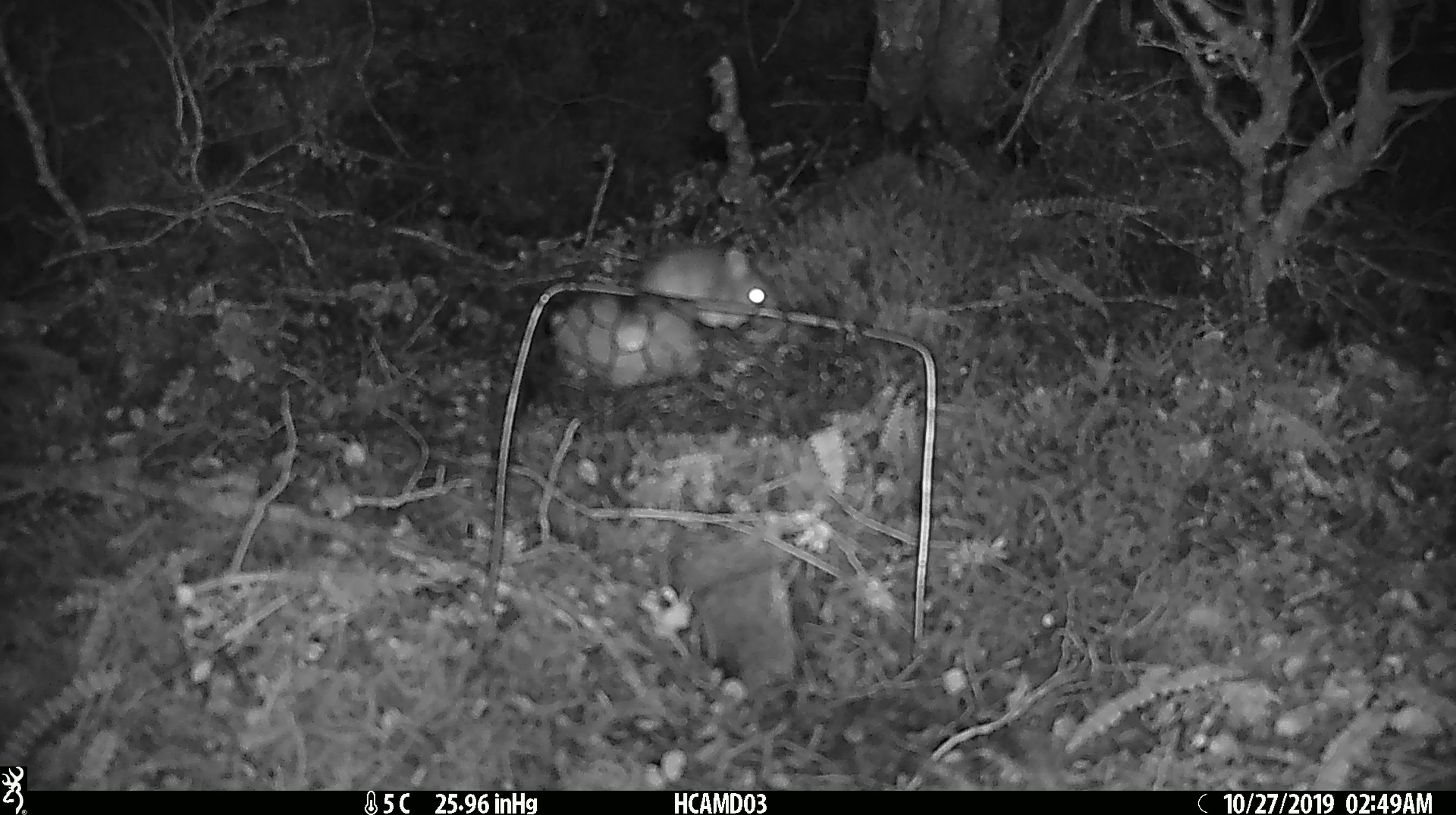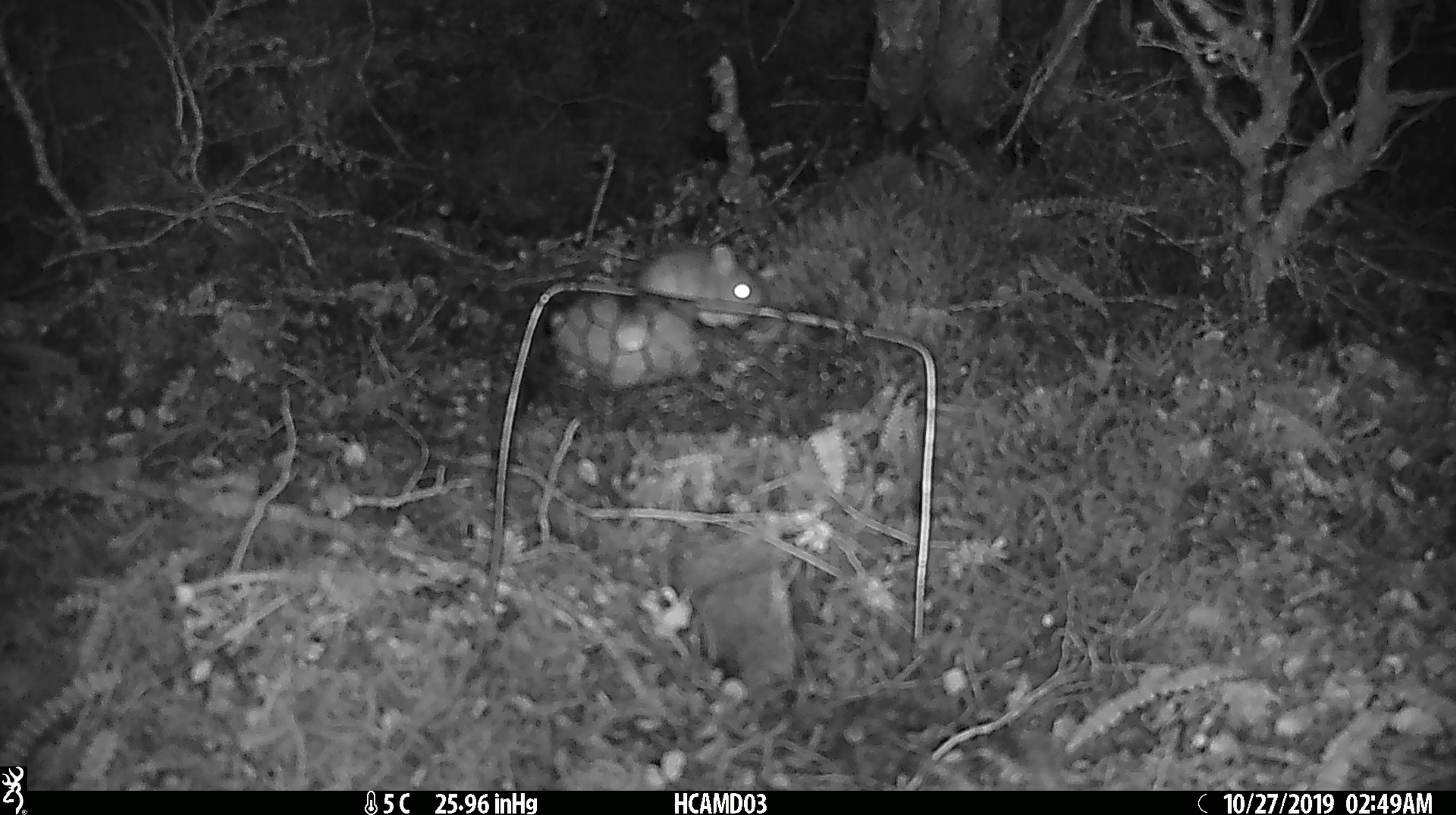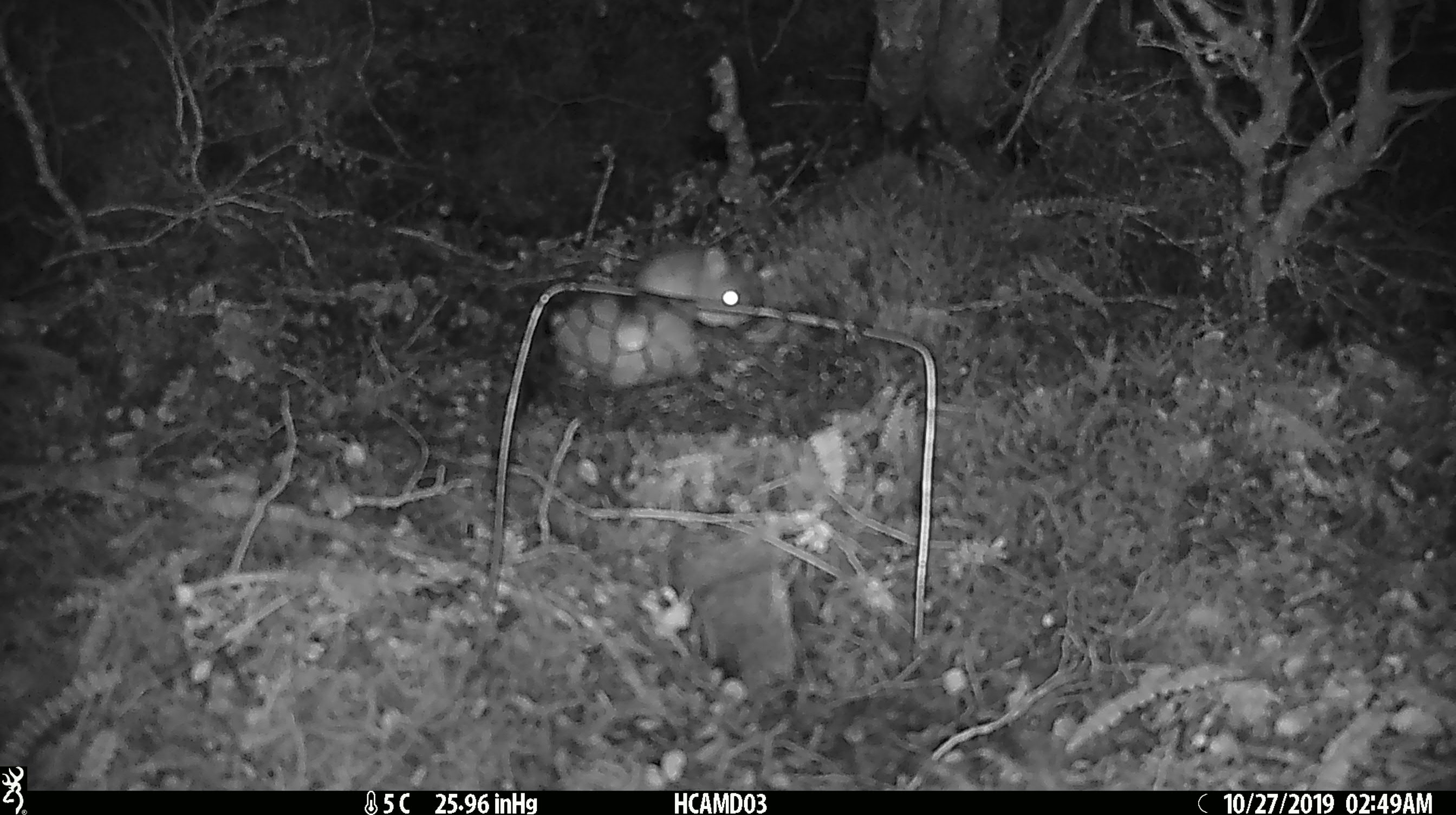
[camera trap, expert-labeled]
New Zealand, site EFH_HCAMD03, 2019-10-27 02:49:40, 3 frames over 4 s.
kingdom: Animalia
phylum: Chordata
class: Mammalia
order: Rodentia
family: Muridae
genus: Mus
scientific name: Mus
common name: mouse